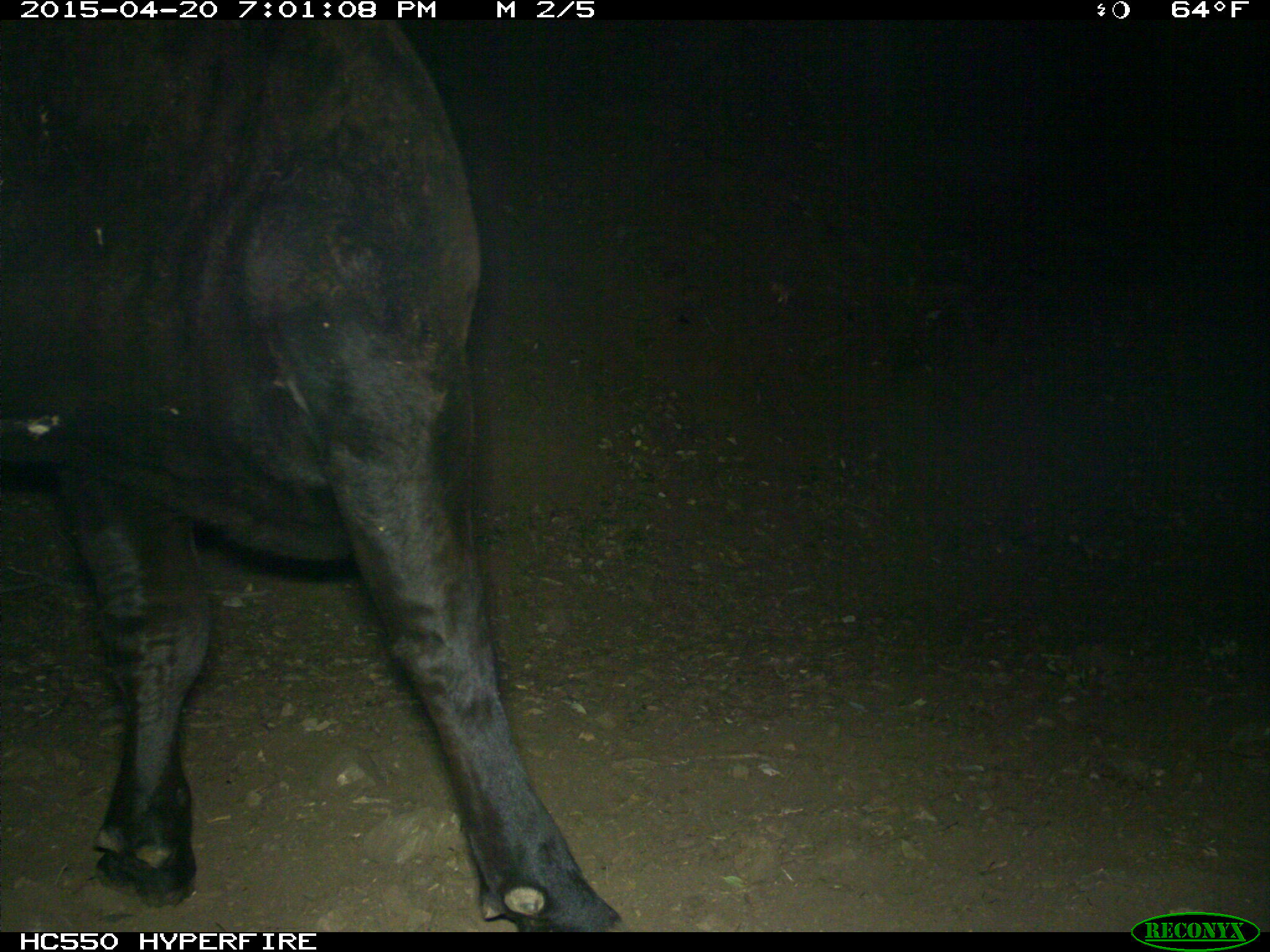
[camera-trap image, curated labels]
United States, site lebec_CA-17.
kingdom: Animalia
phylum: Chordata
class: Mammalia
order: Artiodactyla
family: Bovidae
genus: Bos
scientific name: Bos taurus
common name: domestic cow